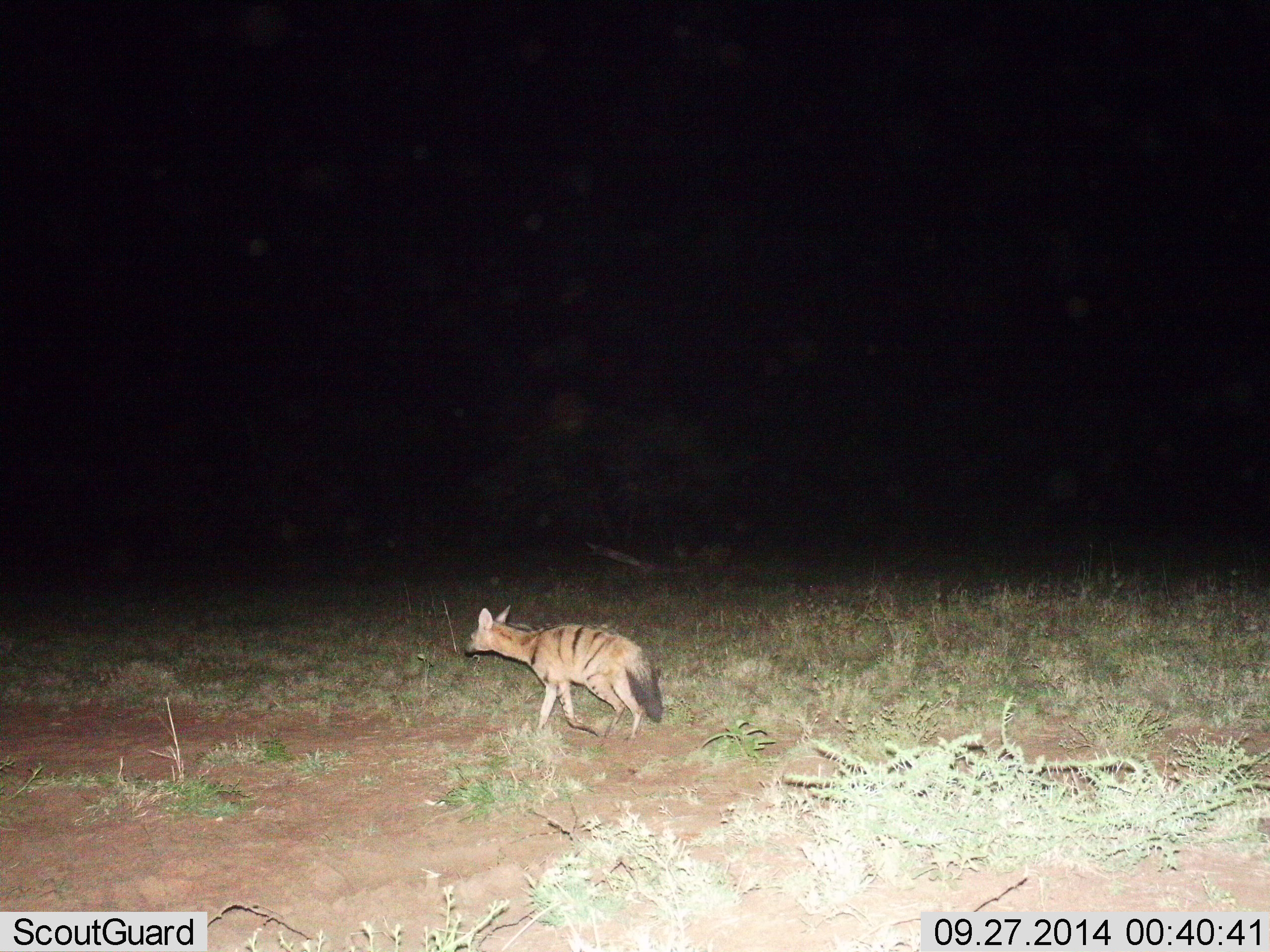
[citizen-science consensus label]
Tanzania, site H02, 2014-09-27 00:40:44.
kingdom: Animalia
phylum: Chordata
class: Mammalia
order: Carnivora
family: Hyaenidae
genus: Proteles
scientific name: Proteles cristatus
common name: aardwolf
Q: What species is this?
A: Aardwolf (Proteles cristatus).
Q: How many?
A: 1.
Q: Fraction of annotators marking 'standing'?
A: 0%.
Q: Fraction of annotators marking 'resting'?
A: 0%.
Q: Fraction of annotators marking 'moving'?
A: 100%.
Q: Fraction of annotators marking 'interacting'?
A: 0%.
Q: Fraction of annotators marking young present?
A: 0%.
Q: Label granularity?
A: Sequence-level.